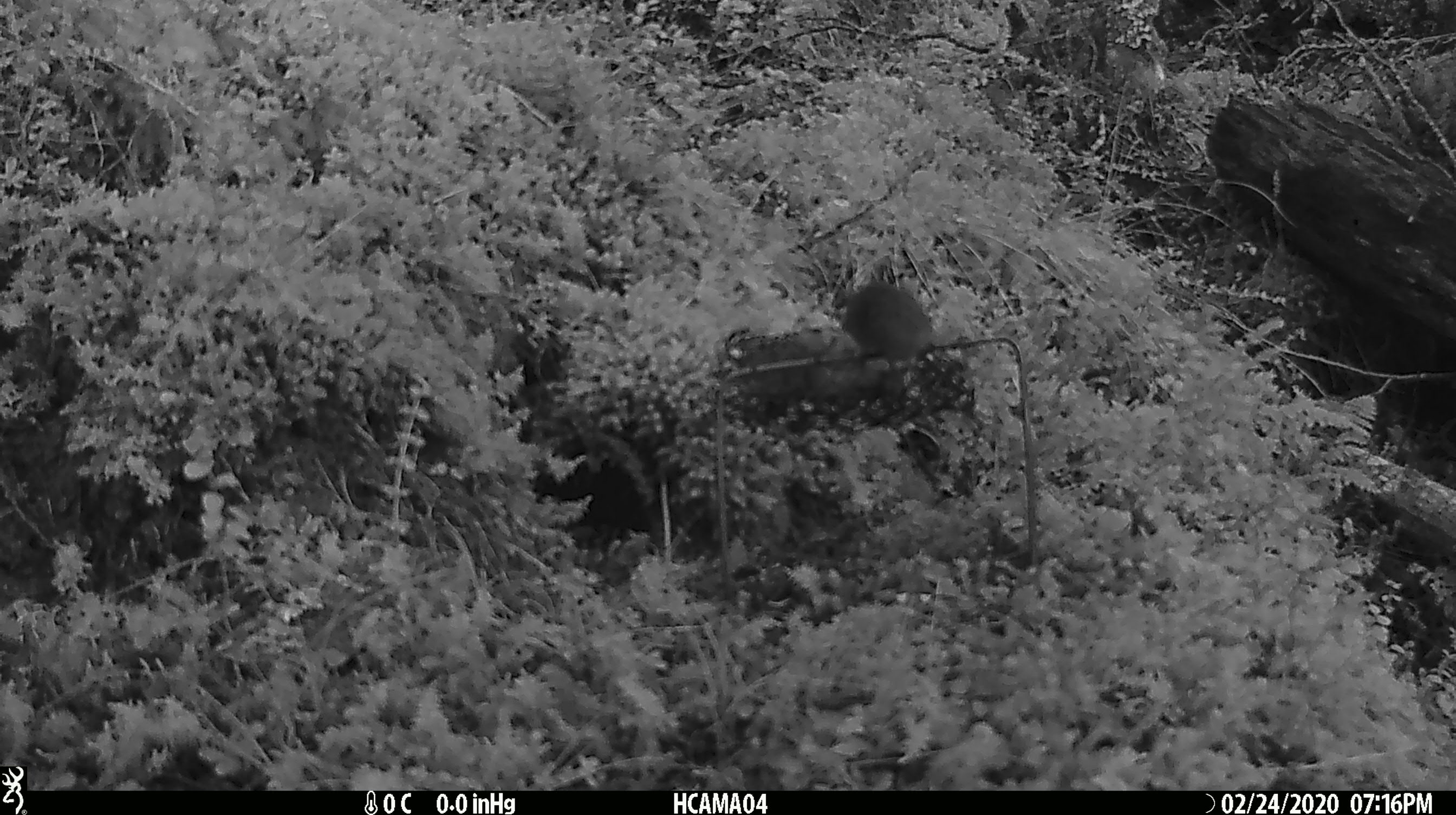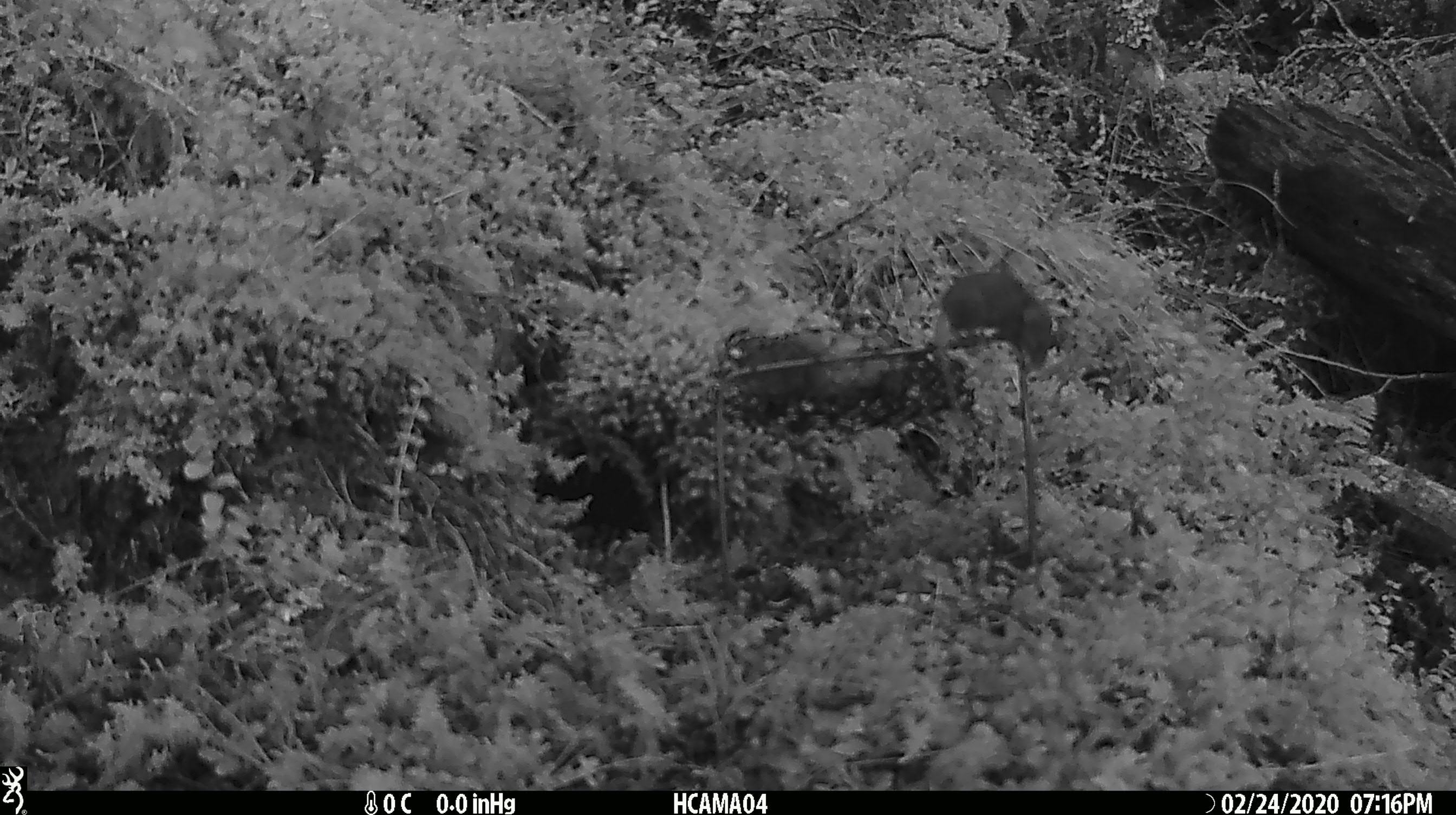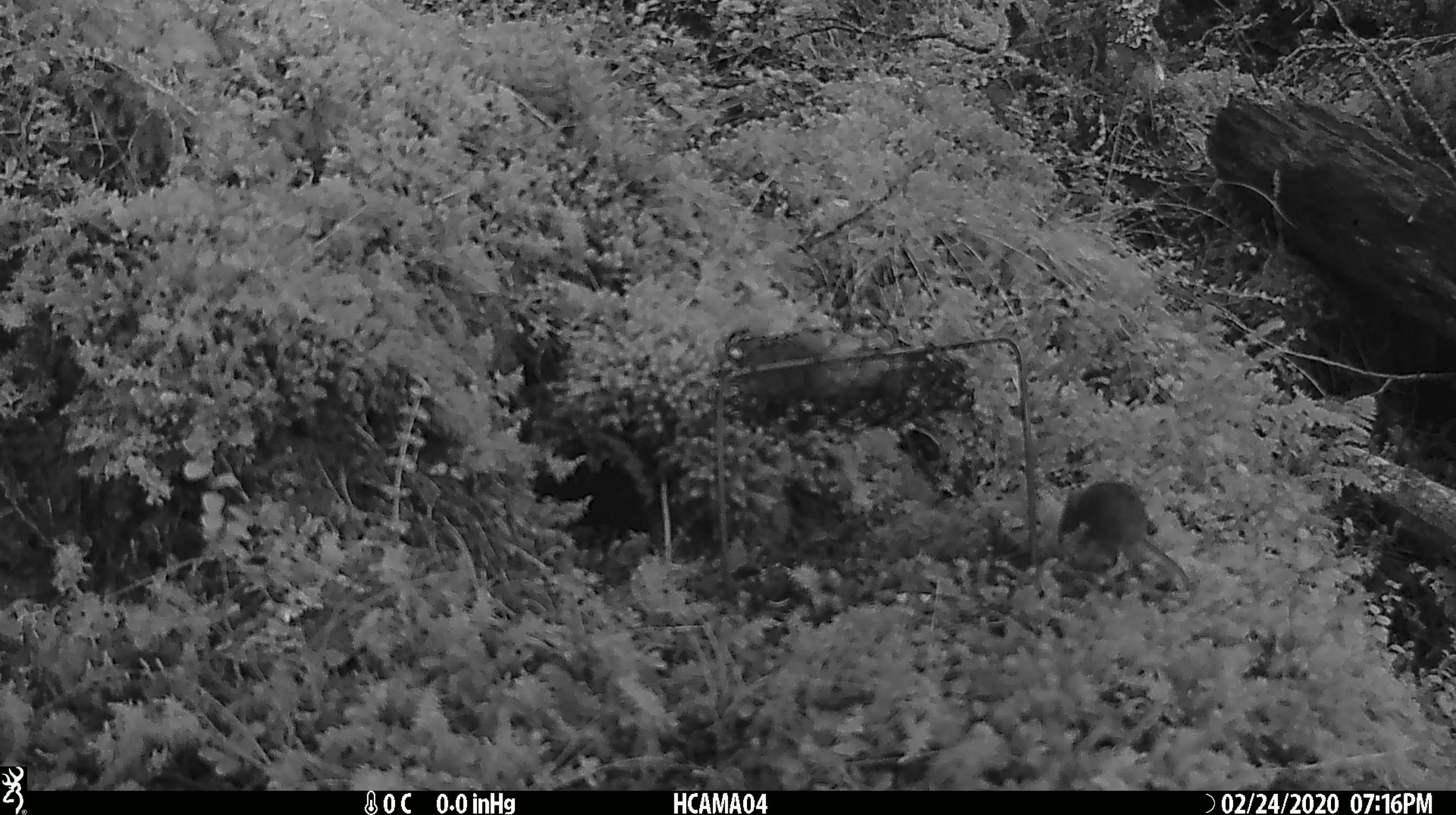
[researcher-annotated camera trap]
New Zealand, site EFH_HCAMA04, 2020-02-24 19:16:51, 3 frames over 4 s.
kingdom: Animalia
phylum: Chordata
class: Mammalia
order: Rodentia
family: Muridae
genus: Mus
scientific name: Mus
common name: mouse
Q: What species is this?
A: Mouse (Mus).